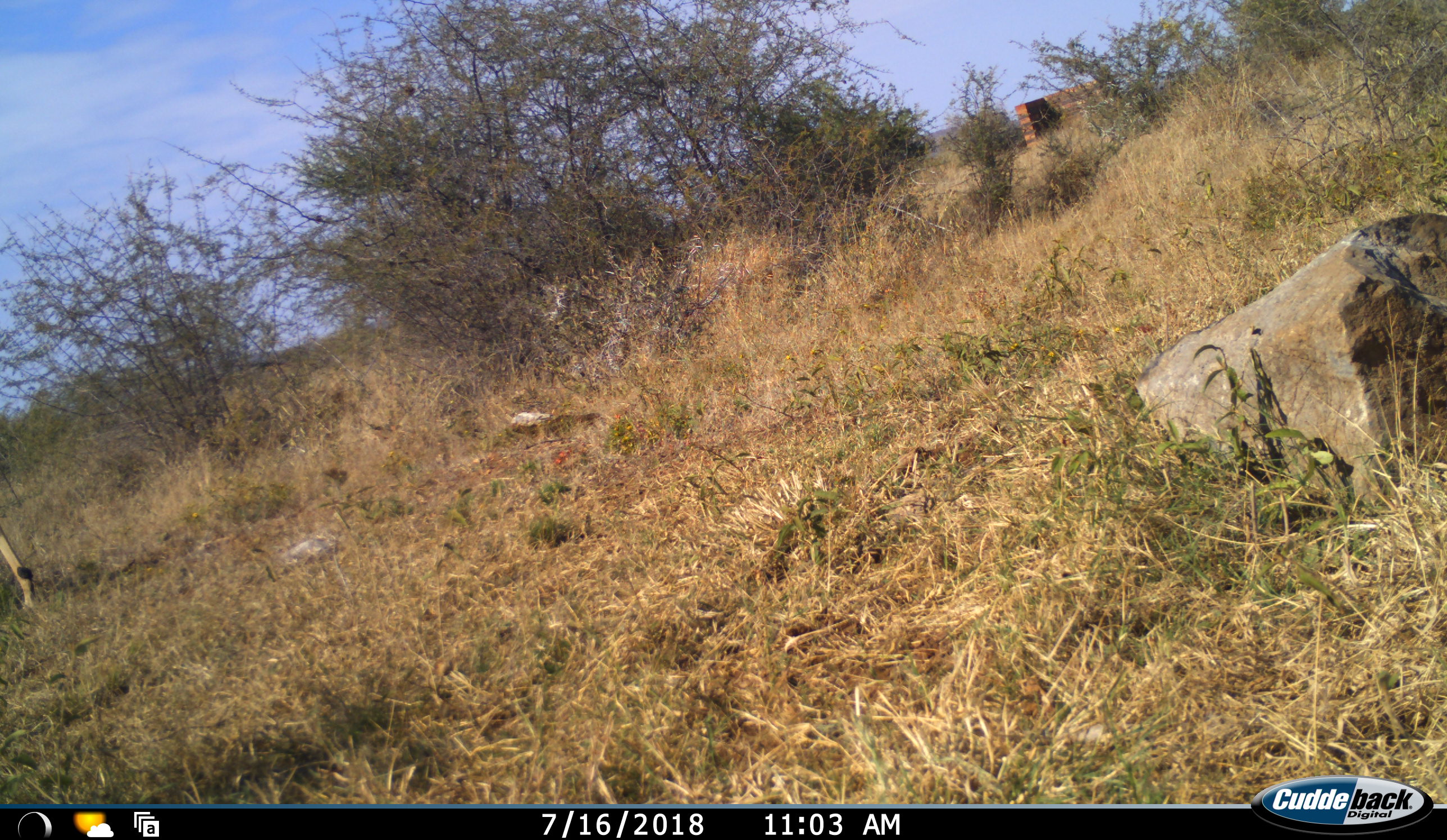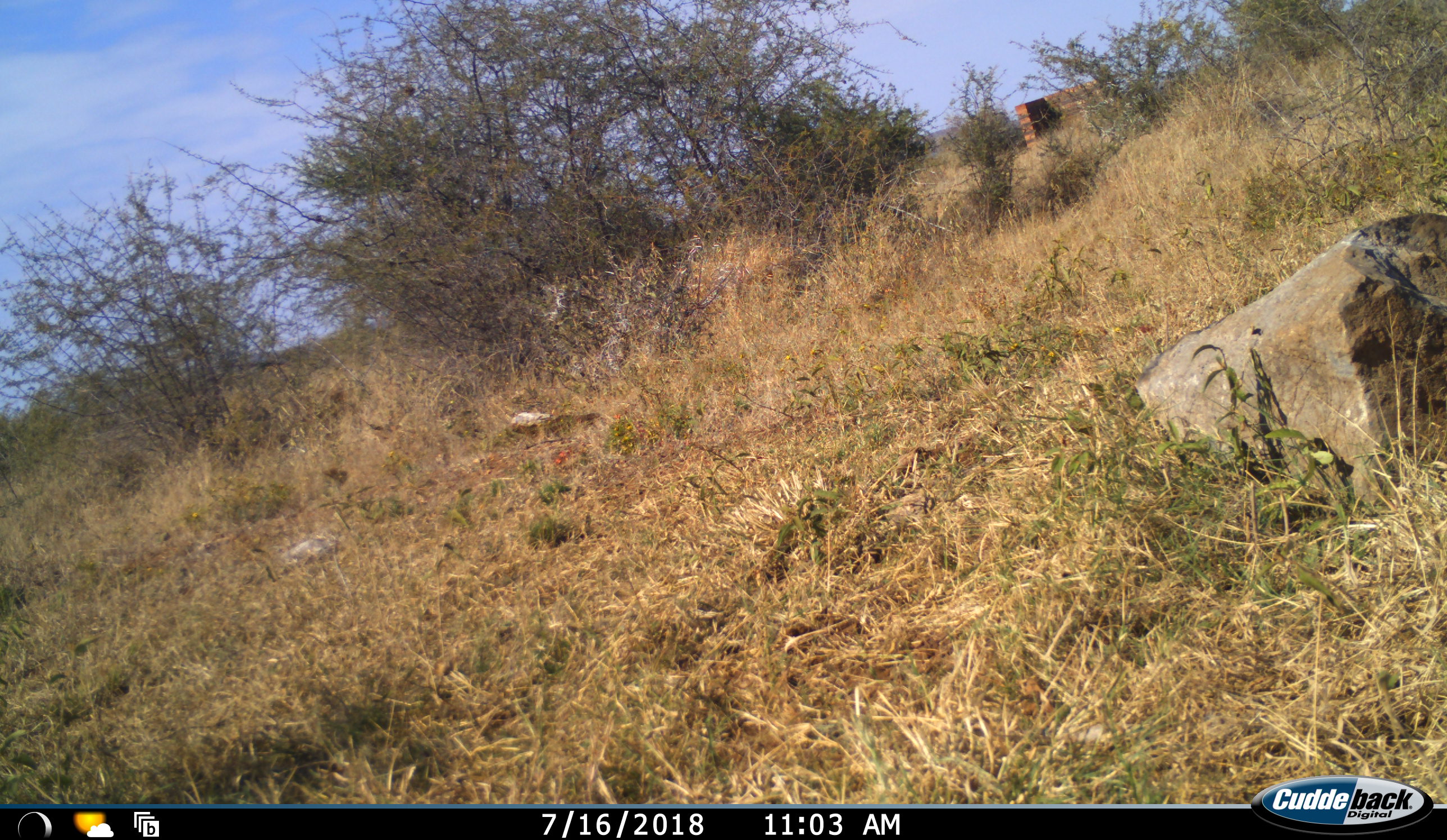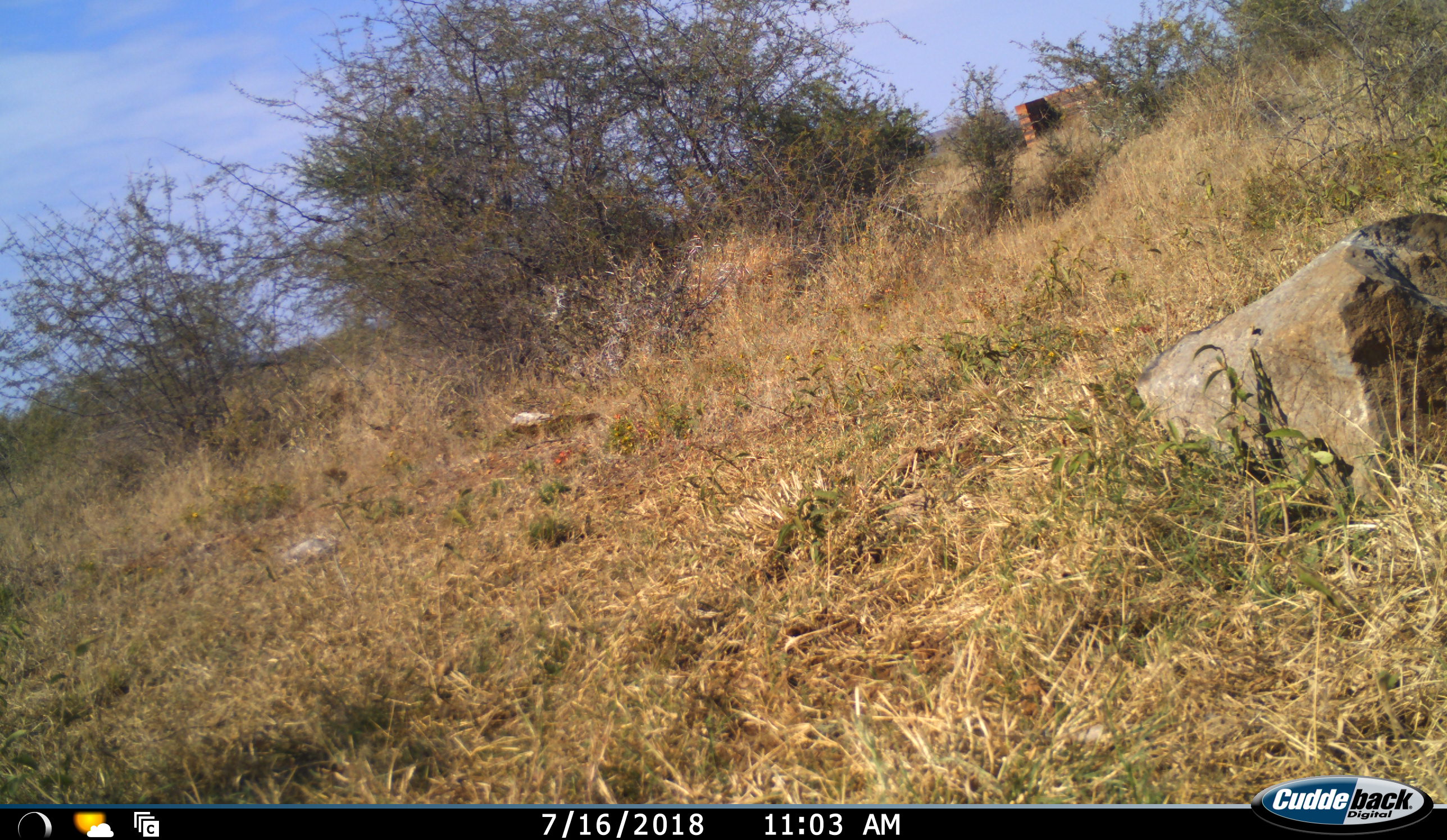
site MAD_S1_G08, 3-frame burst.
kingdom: Animalia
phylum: Chordata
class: Mammalia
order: Artiodactyla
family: Bovidae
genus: Aepyceros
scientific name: Aepyceros melampus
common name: impala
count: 1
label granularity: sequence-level